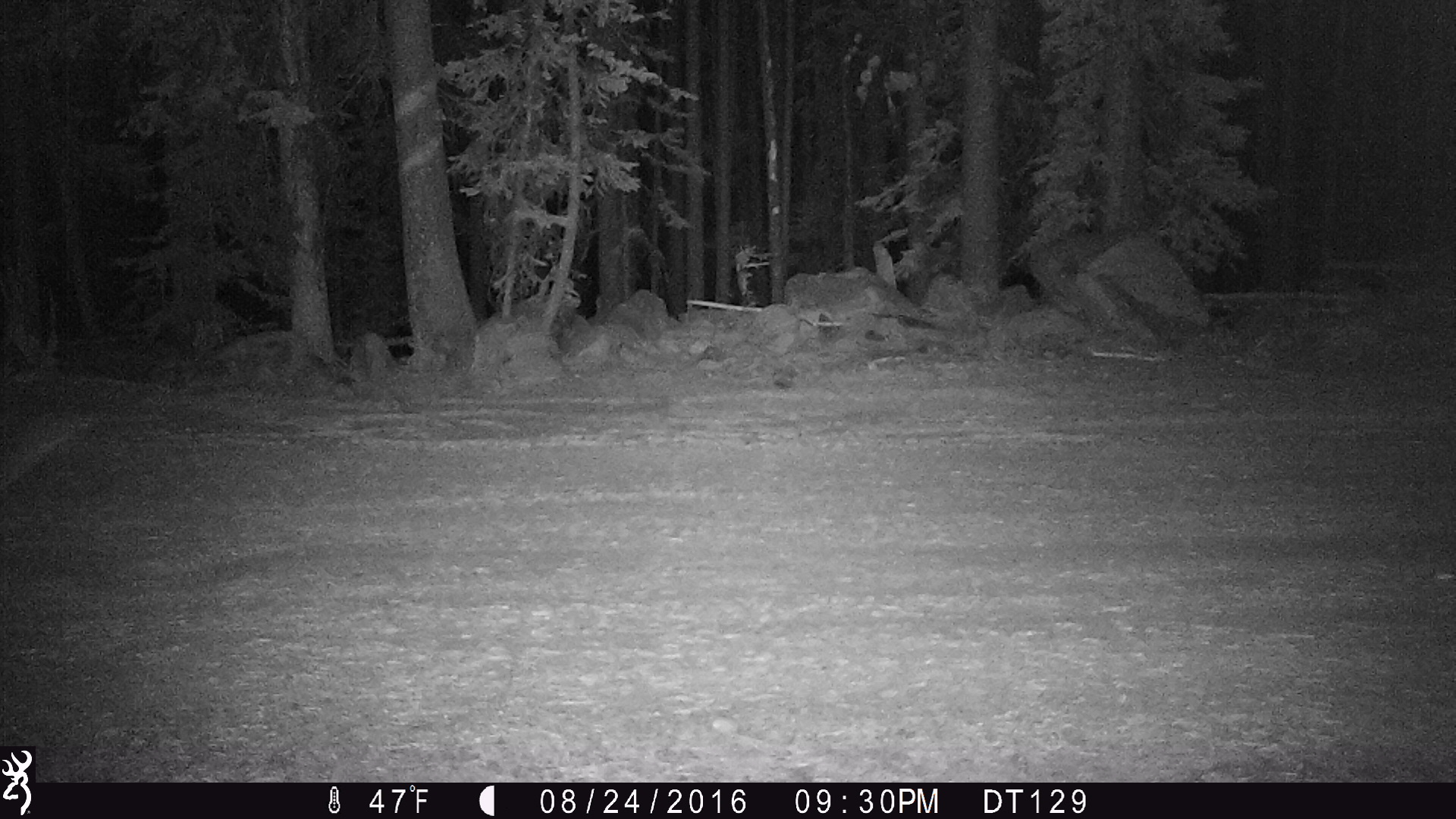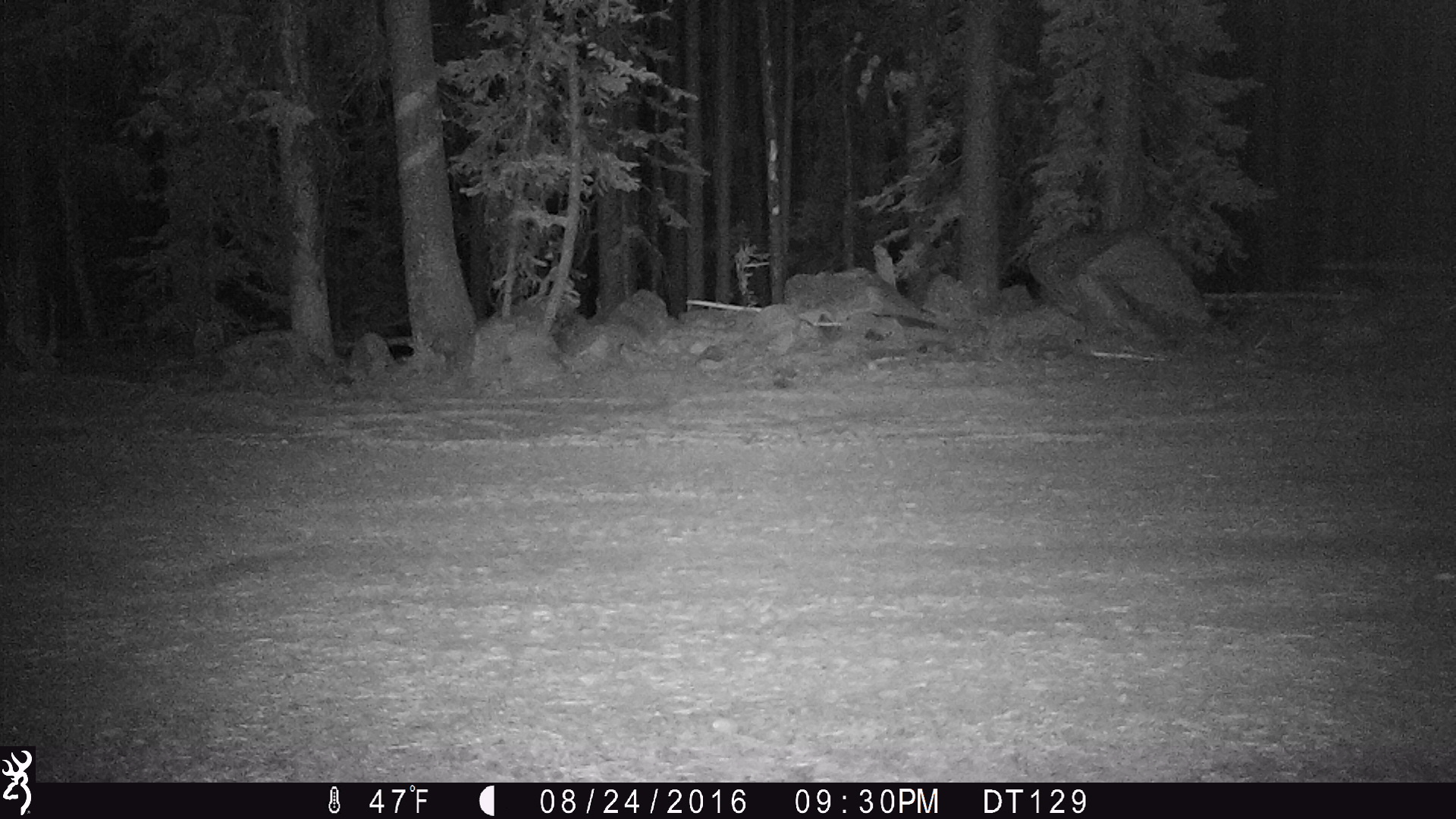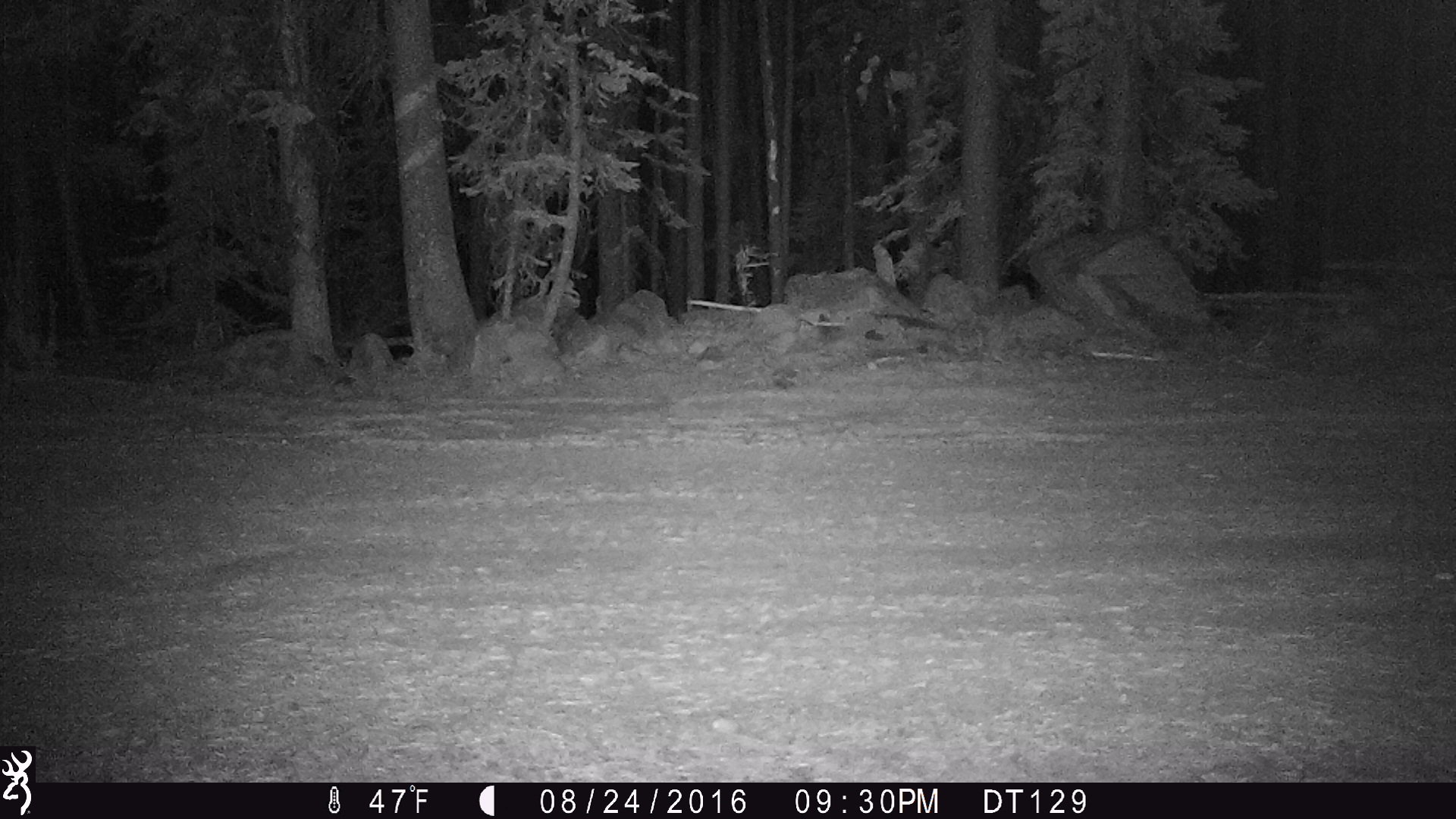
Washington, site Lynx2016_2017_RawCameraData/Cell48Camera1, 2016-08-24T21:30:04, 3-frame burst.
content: unidentified animal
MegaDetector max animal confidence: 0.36